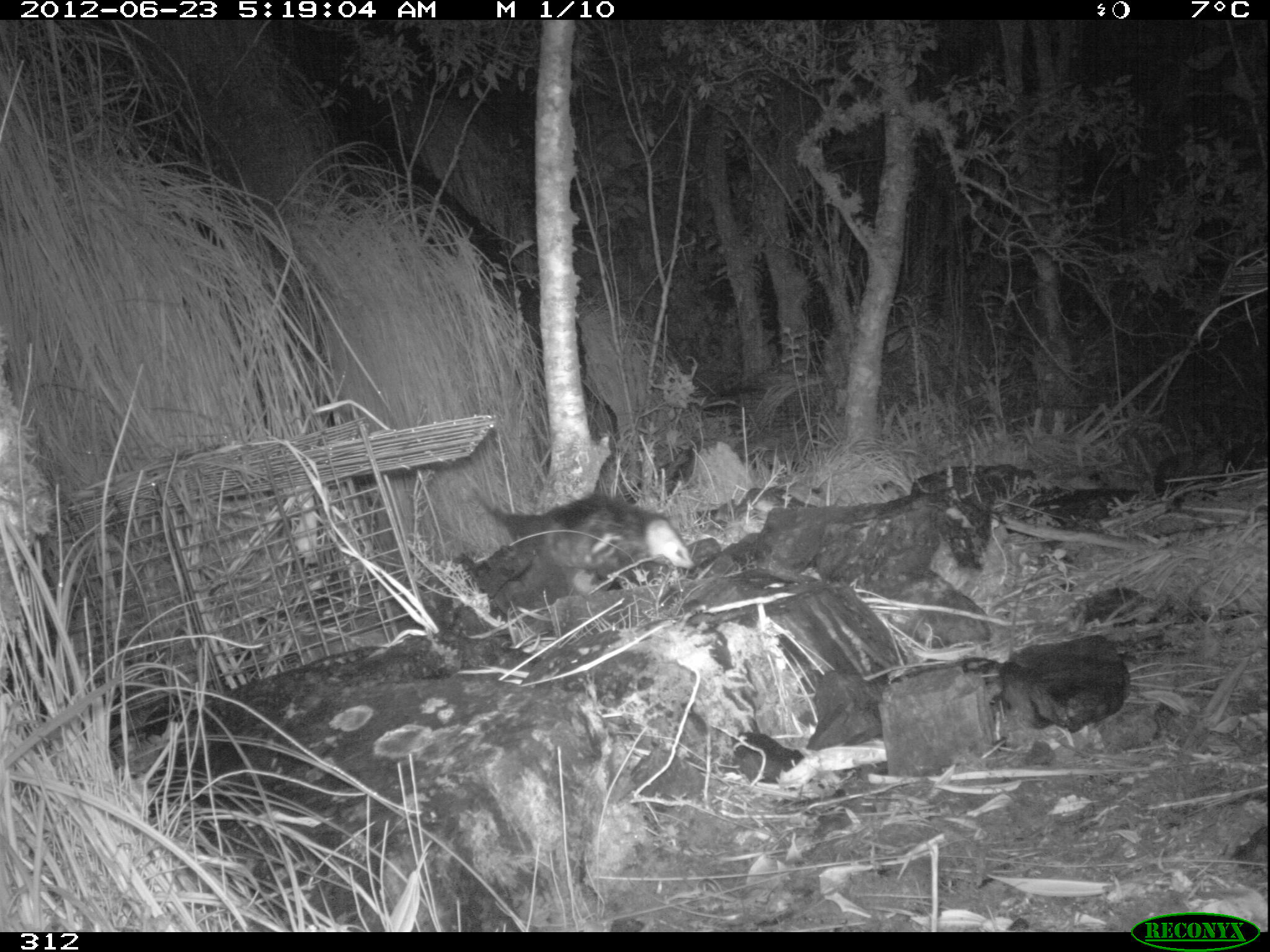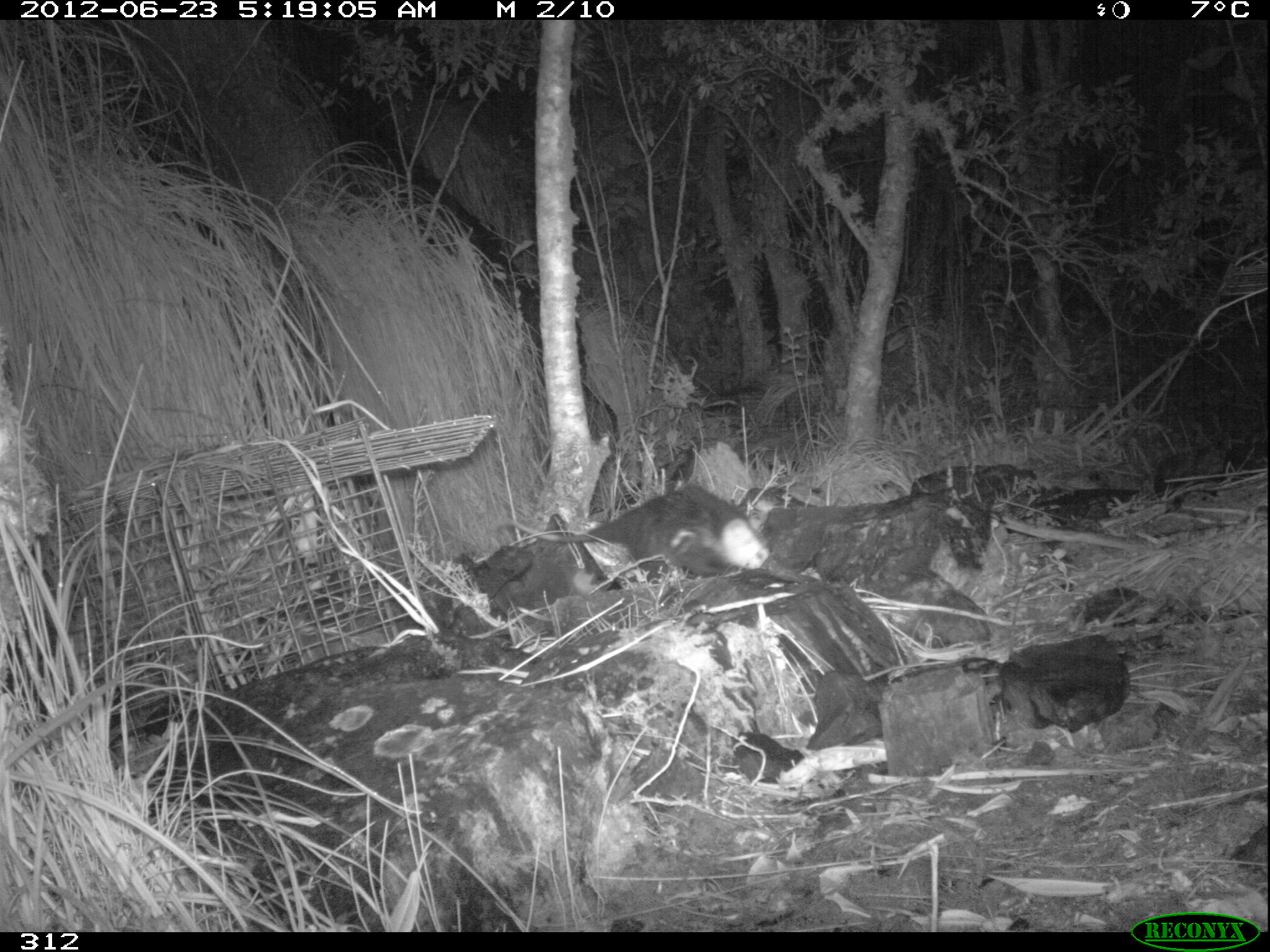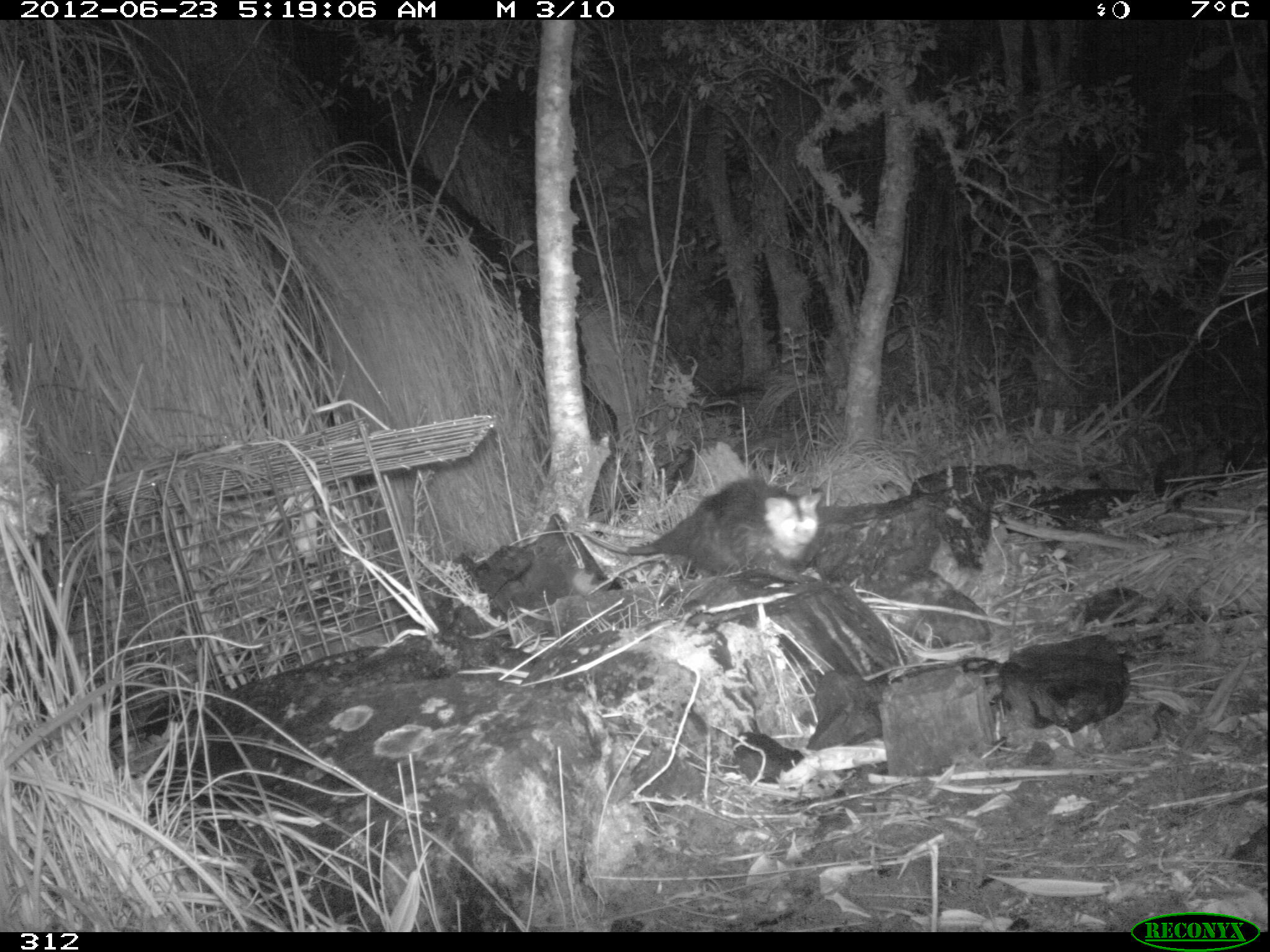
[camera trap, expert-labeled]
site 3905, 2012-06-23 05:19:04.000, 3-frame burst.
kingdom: Animalia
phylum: Chordata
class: Mammalia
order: Didelphimorphia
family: Didelphidae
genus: Didelphis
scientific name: Didelphis pernigra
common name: andean white-eared opossum